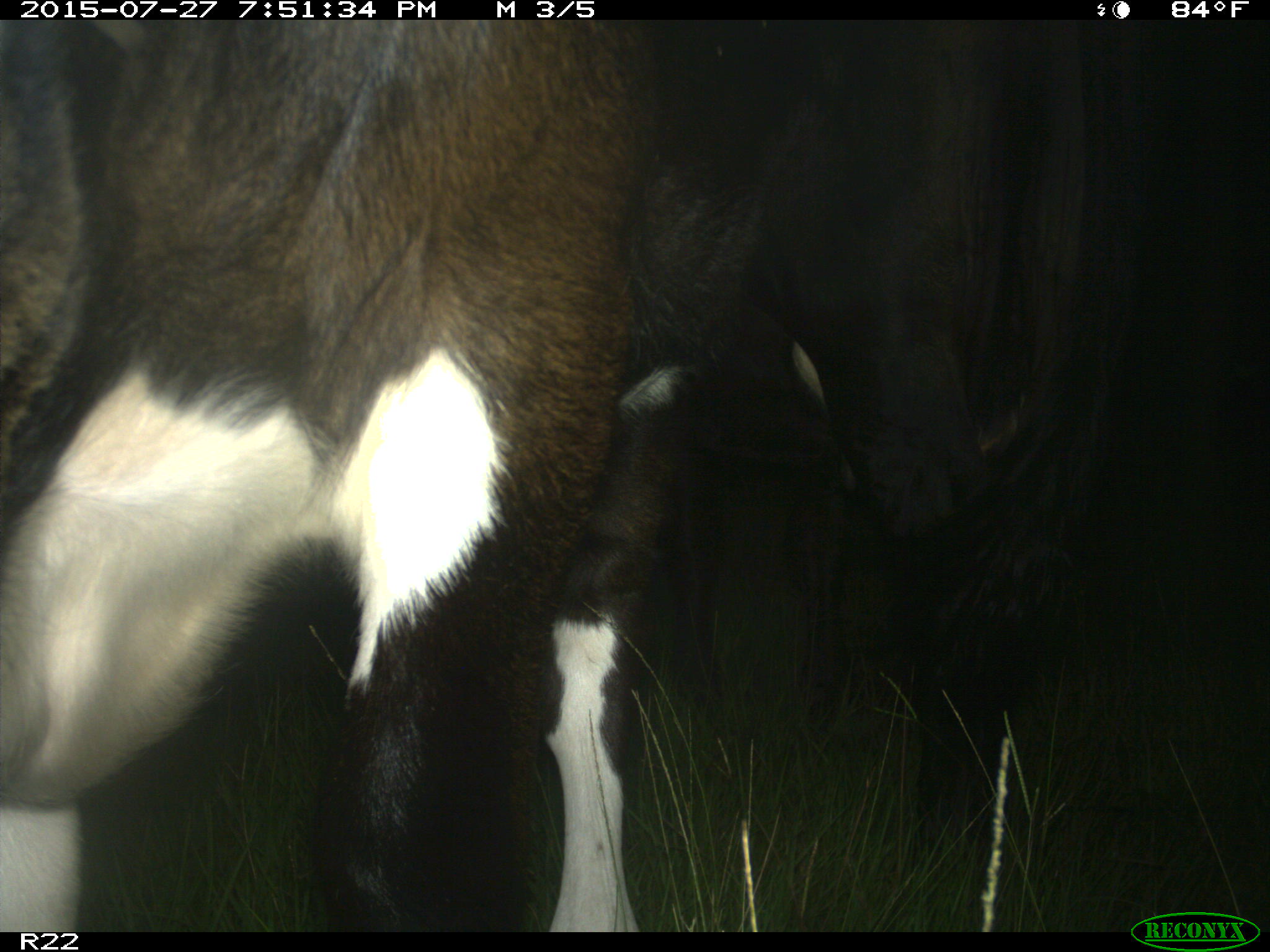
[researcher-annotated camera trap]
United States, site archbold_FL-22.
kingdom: Animalia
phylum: Chordata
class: Mammalia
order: Artiodactyla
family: Bovidae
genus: Bos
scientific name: Bos taurus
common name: domestic cow